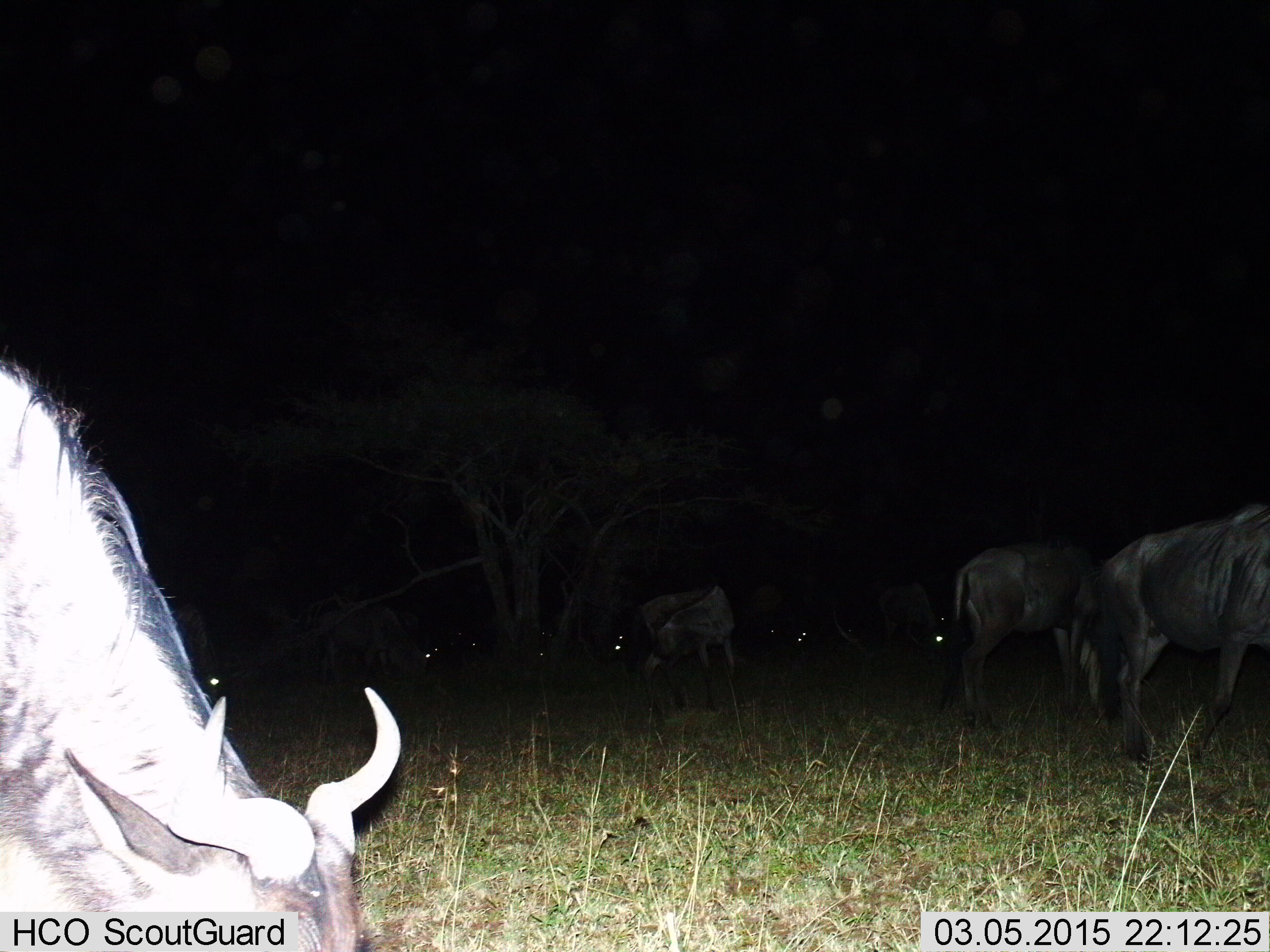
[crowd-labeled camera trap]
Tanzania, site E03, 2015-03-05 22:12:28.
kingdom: Animalia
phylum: Chordata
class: Mammalia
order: Artiodactyla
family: Bovidae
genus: Connochaetes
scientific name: Connochaetes taurinus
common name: blue wildebeest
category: wildebeest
Wildebeest (blue wildebeest) (Connochaetes taurinus), count 8. Behavior (volunteer vote fractions): standing 60%, resting 0%, moving 10%, interacting 0%. Young present (vote fraction): 0%. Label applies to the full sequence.